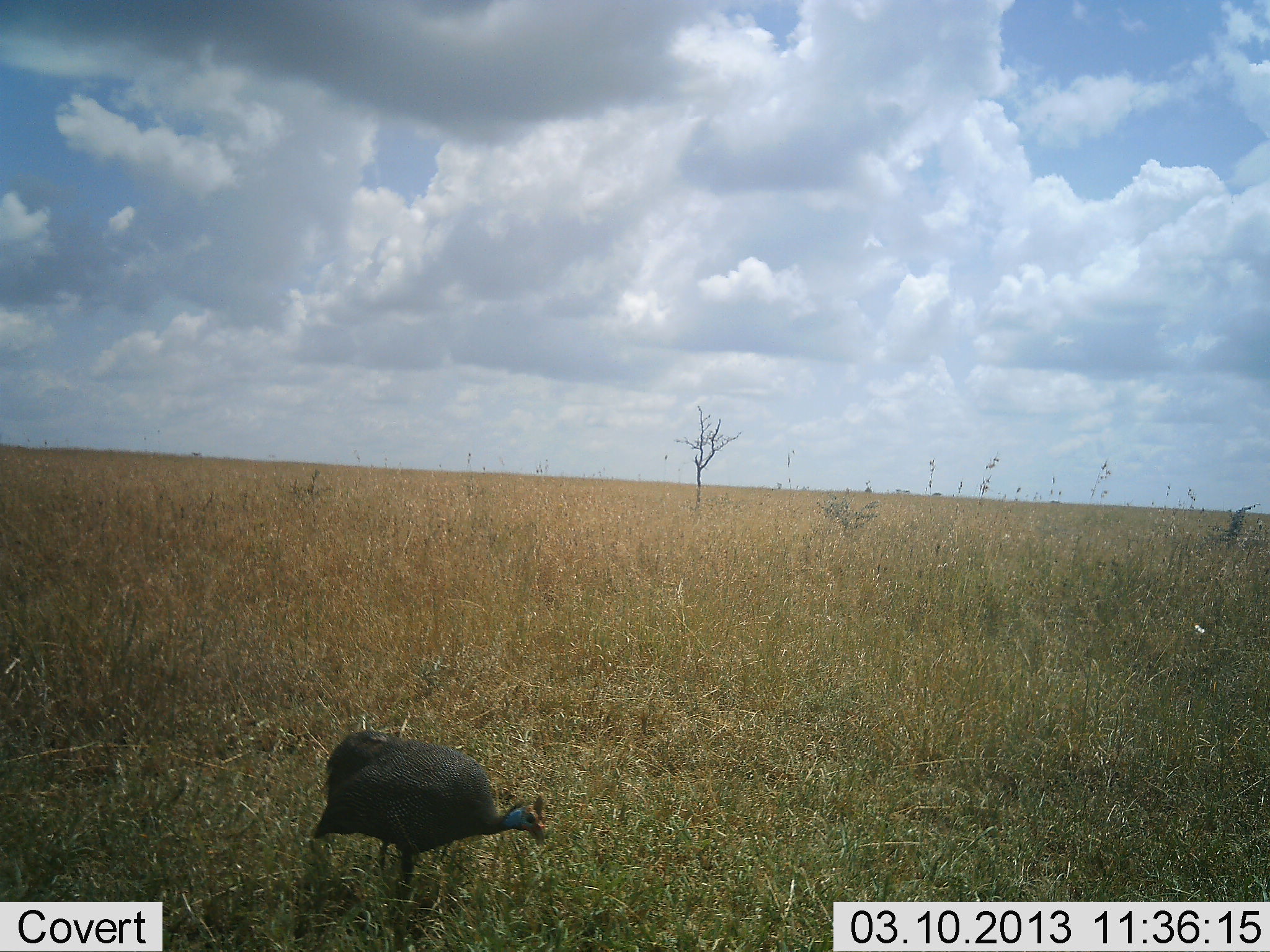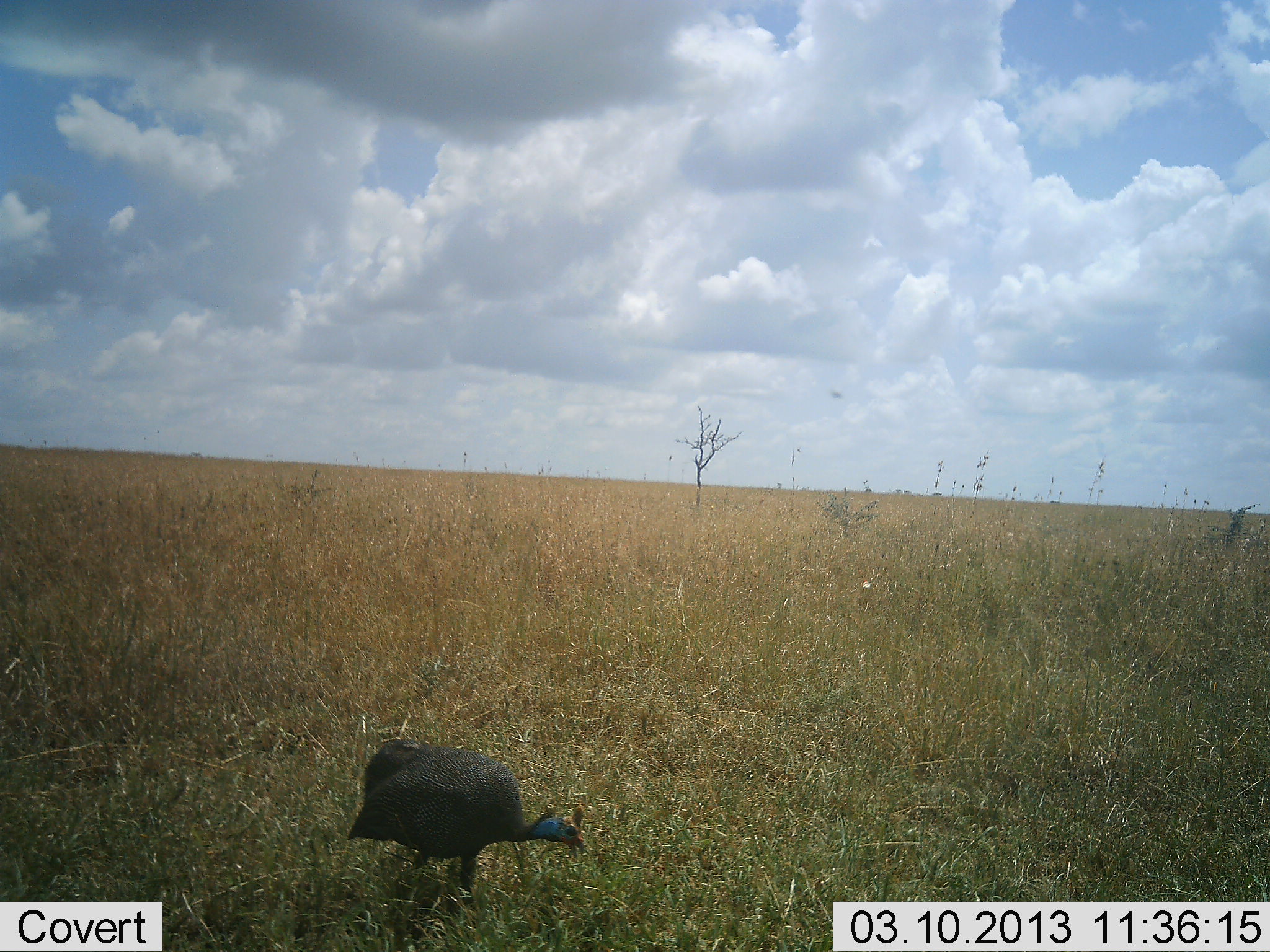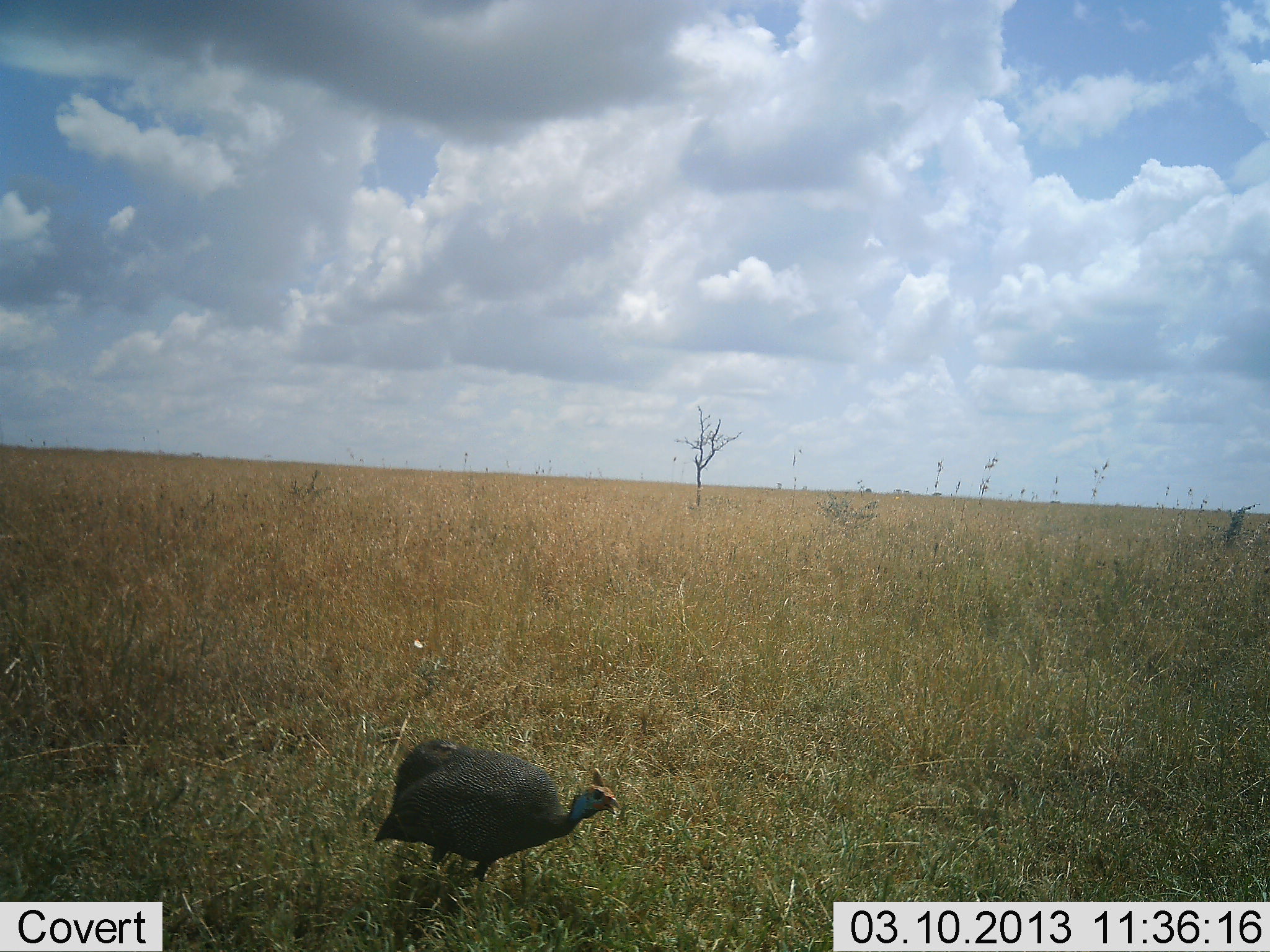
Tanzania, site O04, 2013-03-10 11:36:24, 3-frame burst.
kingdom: Animalia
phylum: Chordata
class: Aves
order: Galliformes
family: Numididae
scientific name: Numididae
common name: guinea fowl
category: guineafowl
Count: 1.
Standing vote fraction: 18%.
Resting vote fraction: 0%.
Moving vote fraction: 59%.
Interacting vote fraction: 0%.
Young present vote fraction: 0%.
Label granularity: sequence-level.